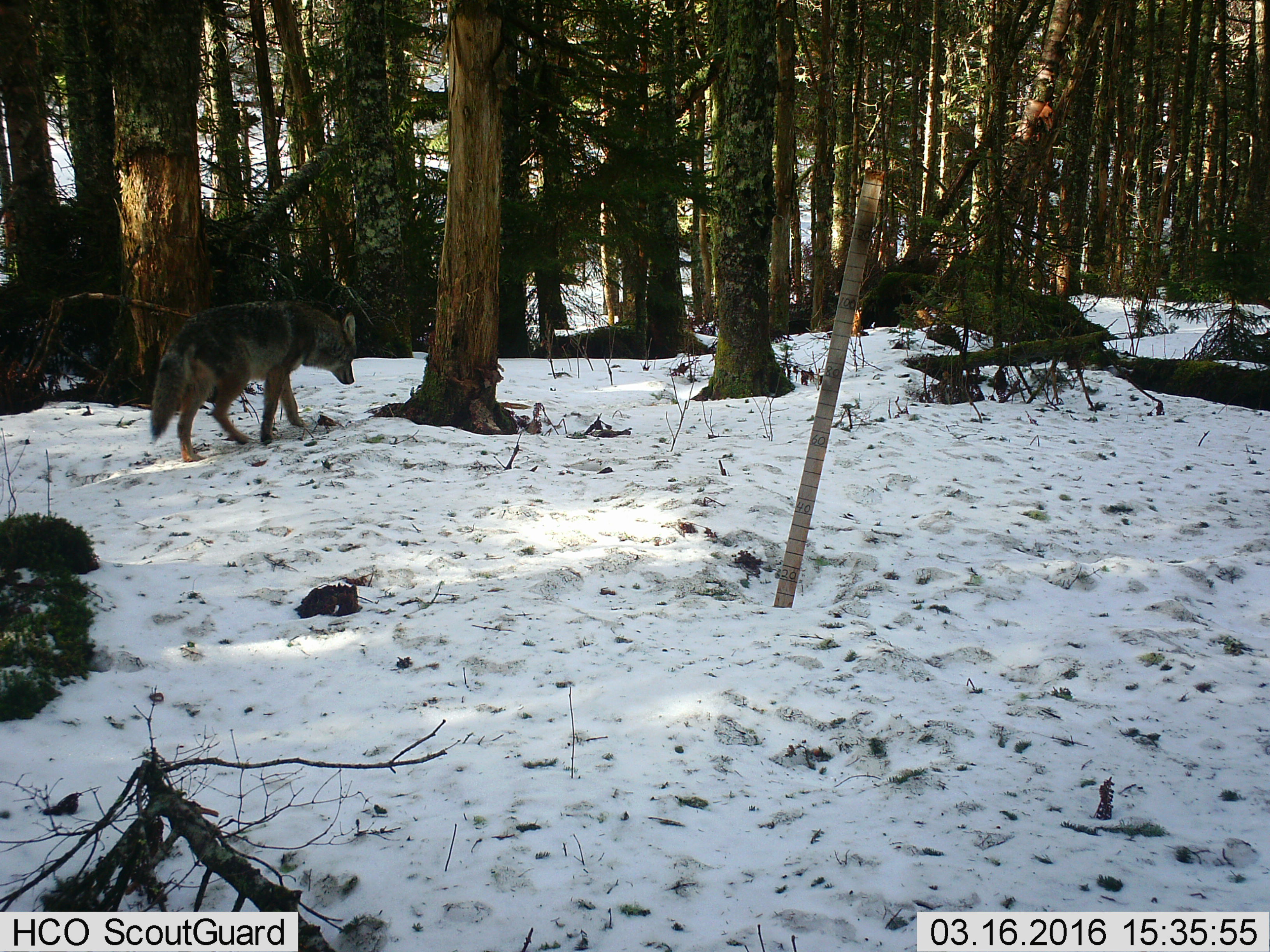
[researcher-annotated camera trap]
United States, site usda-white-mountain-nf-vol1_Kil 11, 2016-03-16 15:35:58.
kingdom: Animalia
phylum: Chordata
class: Mammalia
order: Carnivora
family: Canidae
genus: Canis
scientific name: Canis latrans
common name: coyote